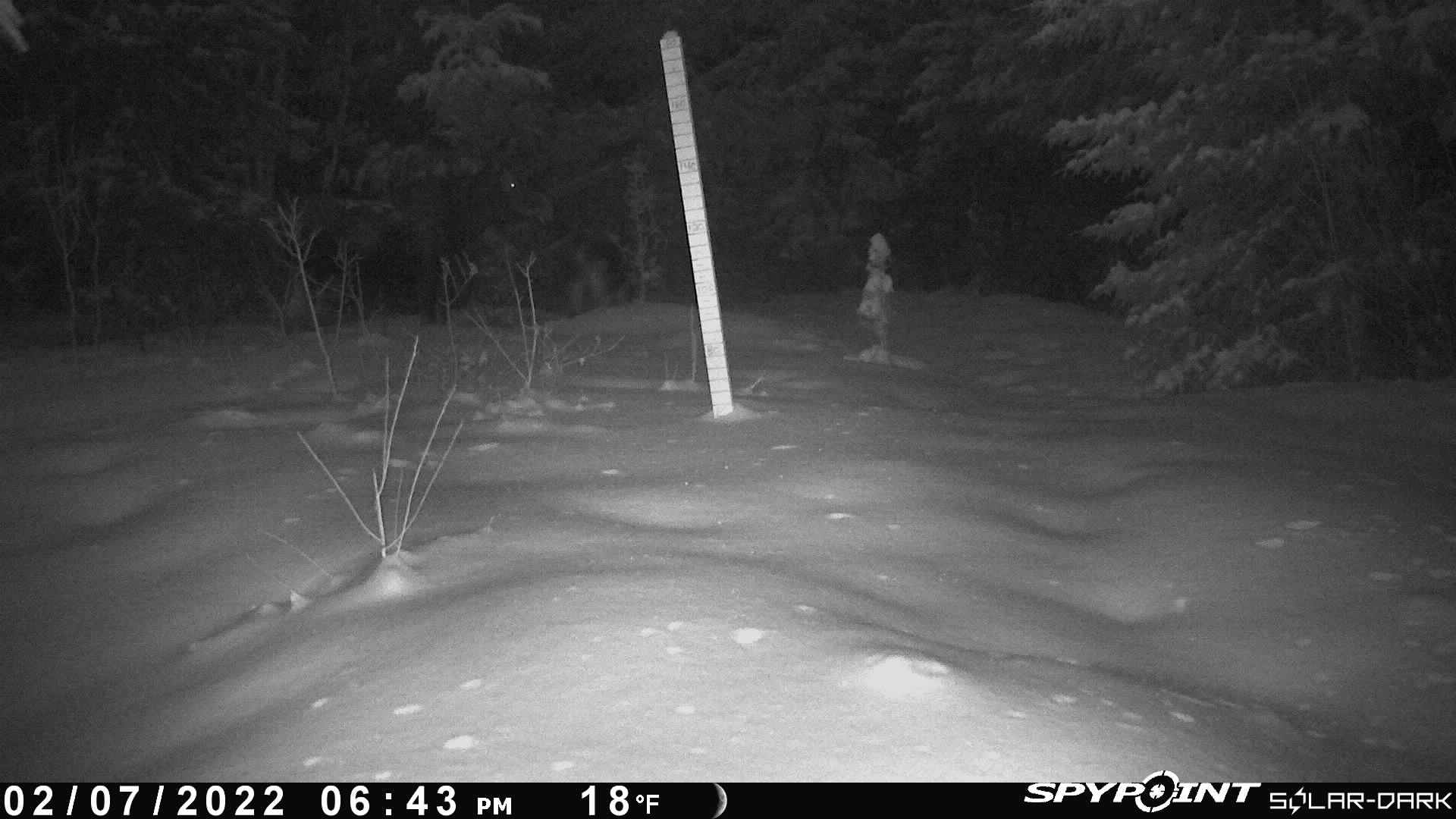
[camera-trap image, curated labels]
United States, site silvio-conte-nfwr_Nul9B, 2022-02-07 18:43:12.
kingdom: Animalia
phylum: Chordata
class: Mammalia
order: Artiodactyla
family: Cervidae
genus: Alces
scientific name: Alces alces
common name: moose